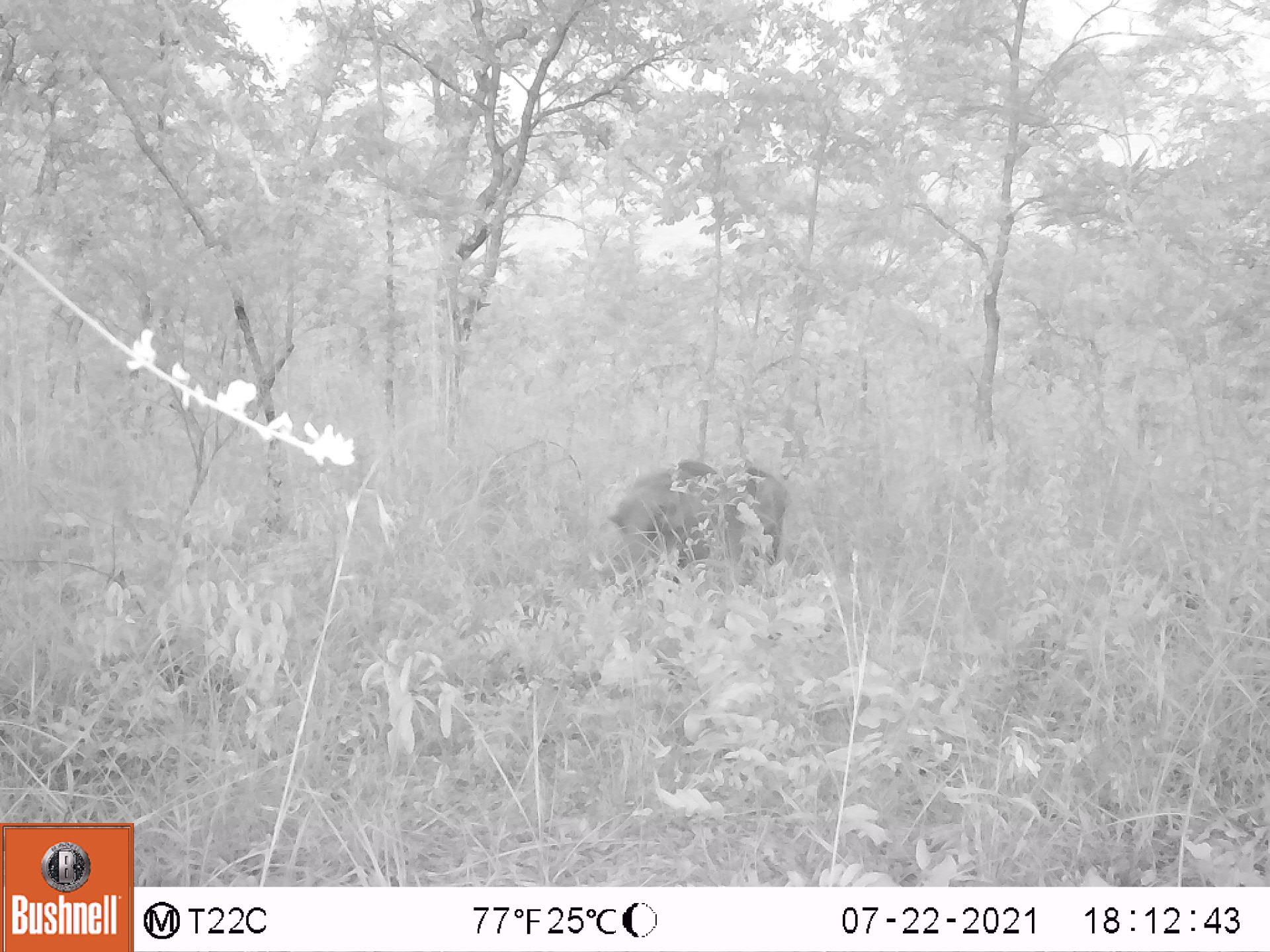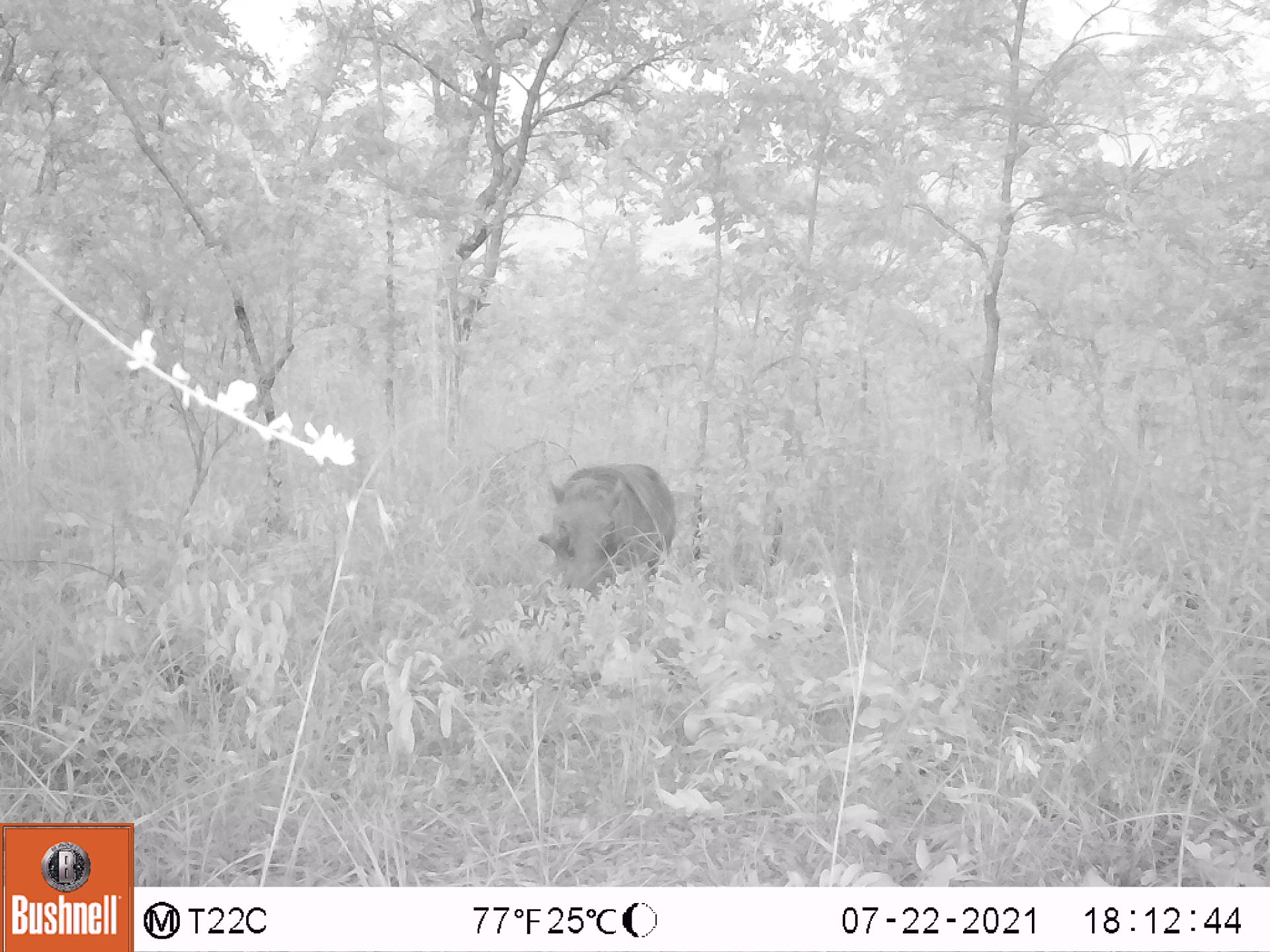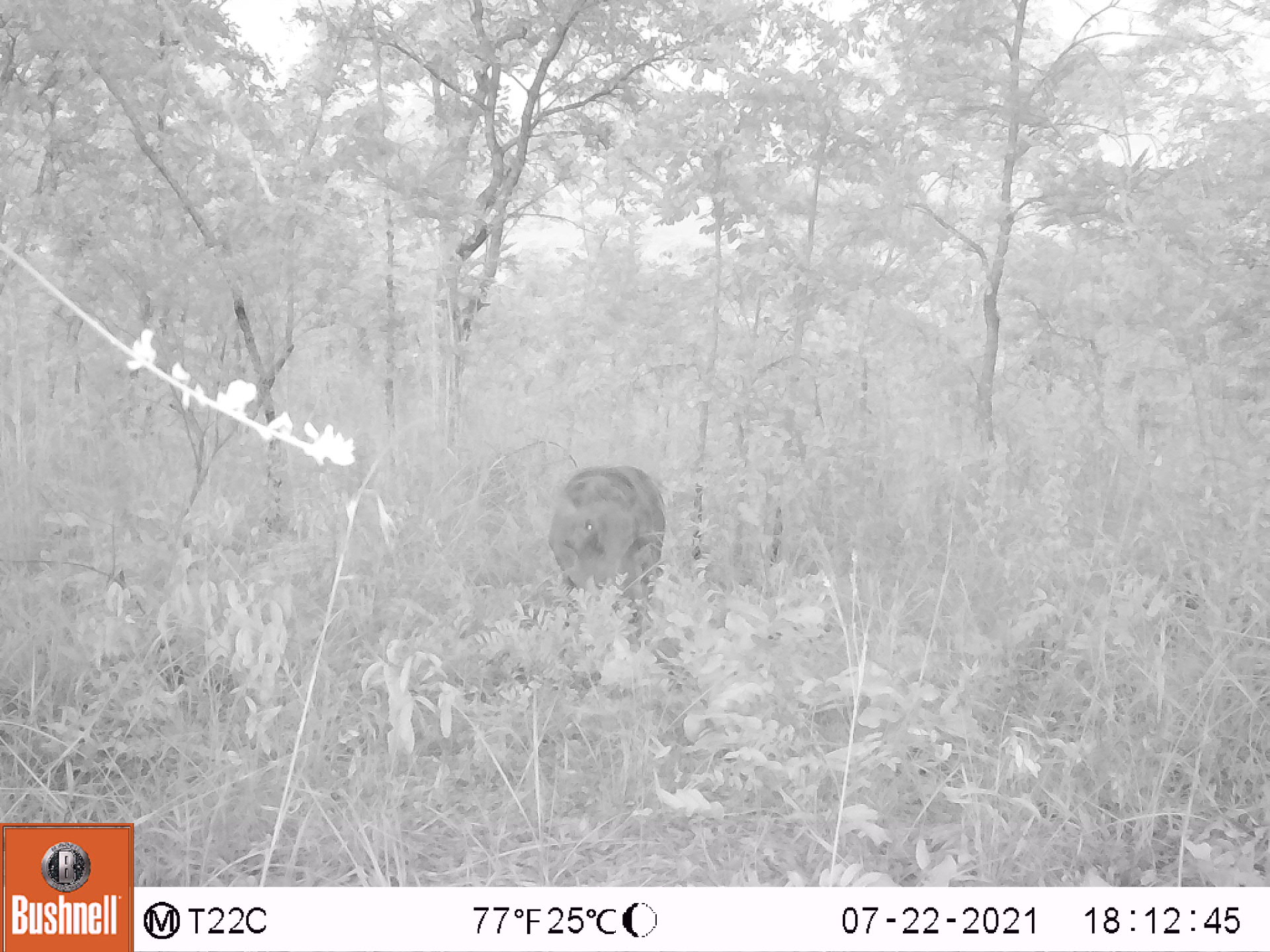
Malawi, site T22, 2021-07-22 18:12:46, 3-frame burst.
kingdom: Animalia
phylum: Chordata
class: Mammalia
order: Artiodactyla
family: Suidae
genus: Phacochoerus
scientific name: Phacochoerus africanus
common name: common warthog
Common warthog (Phacochoerus africanus), count 1.